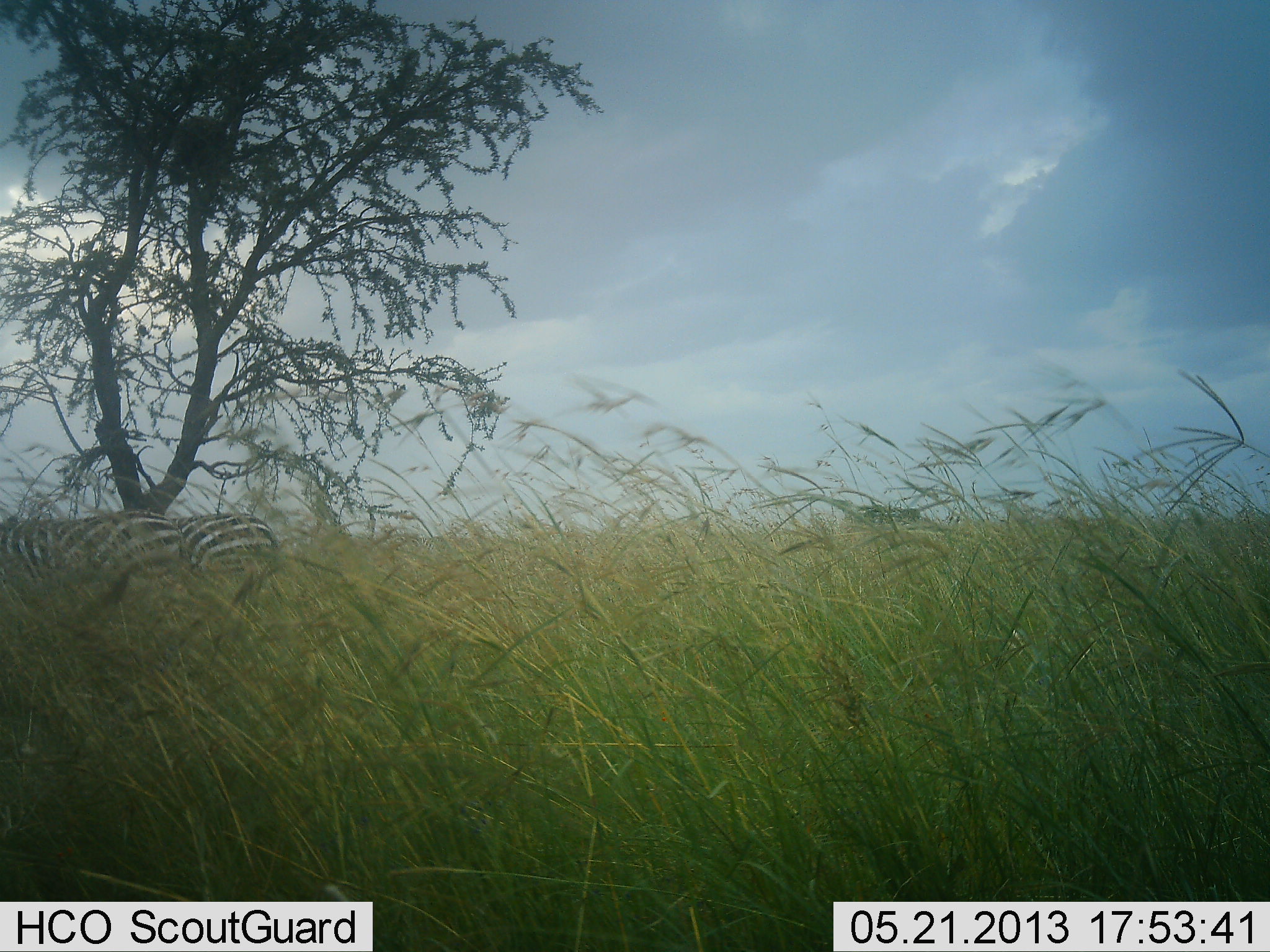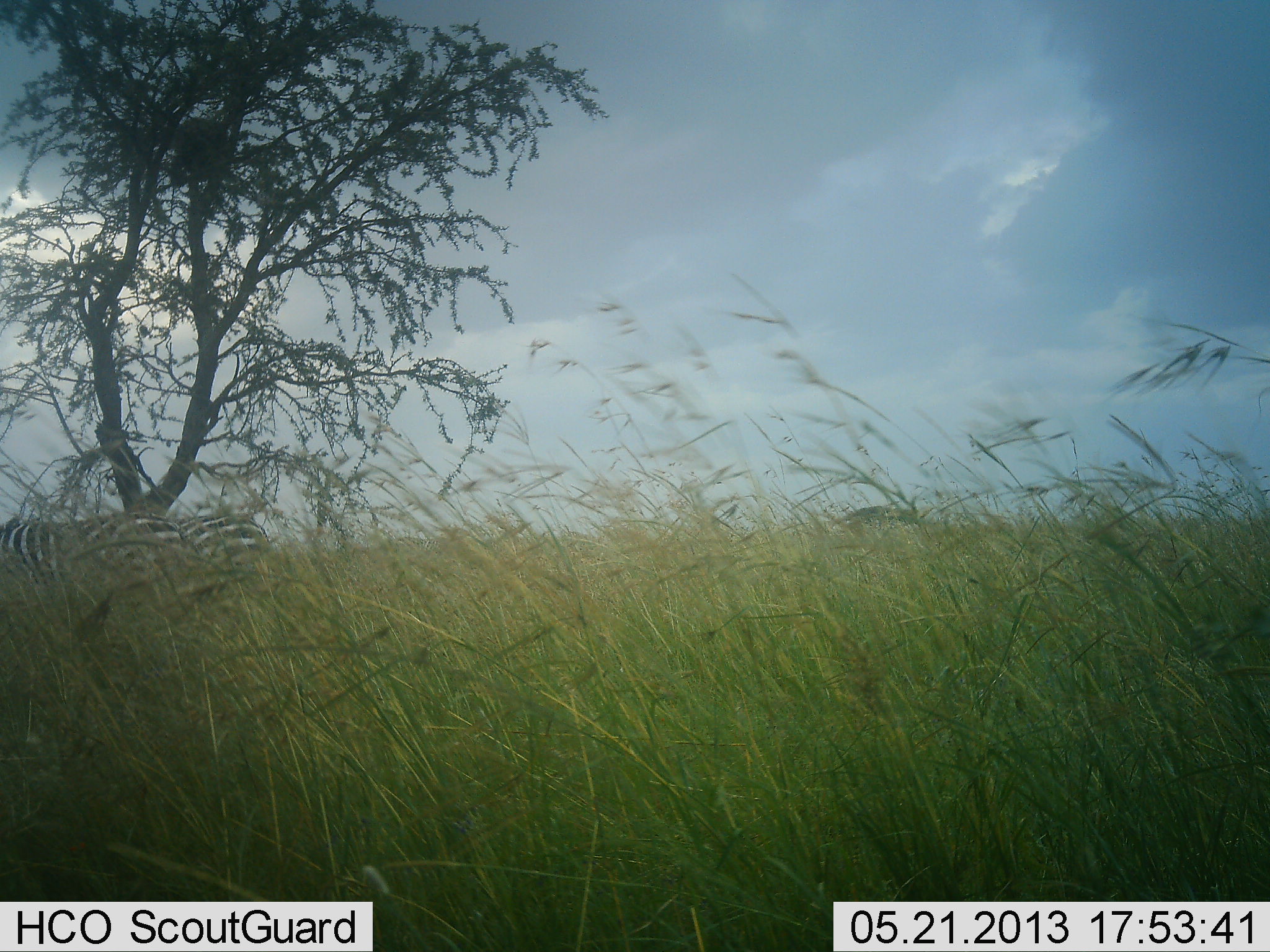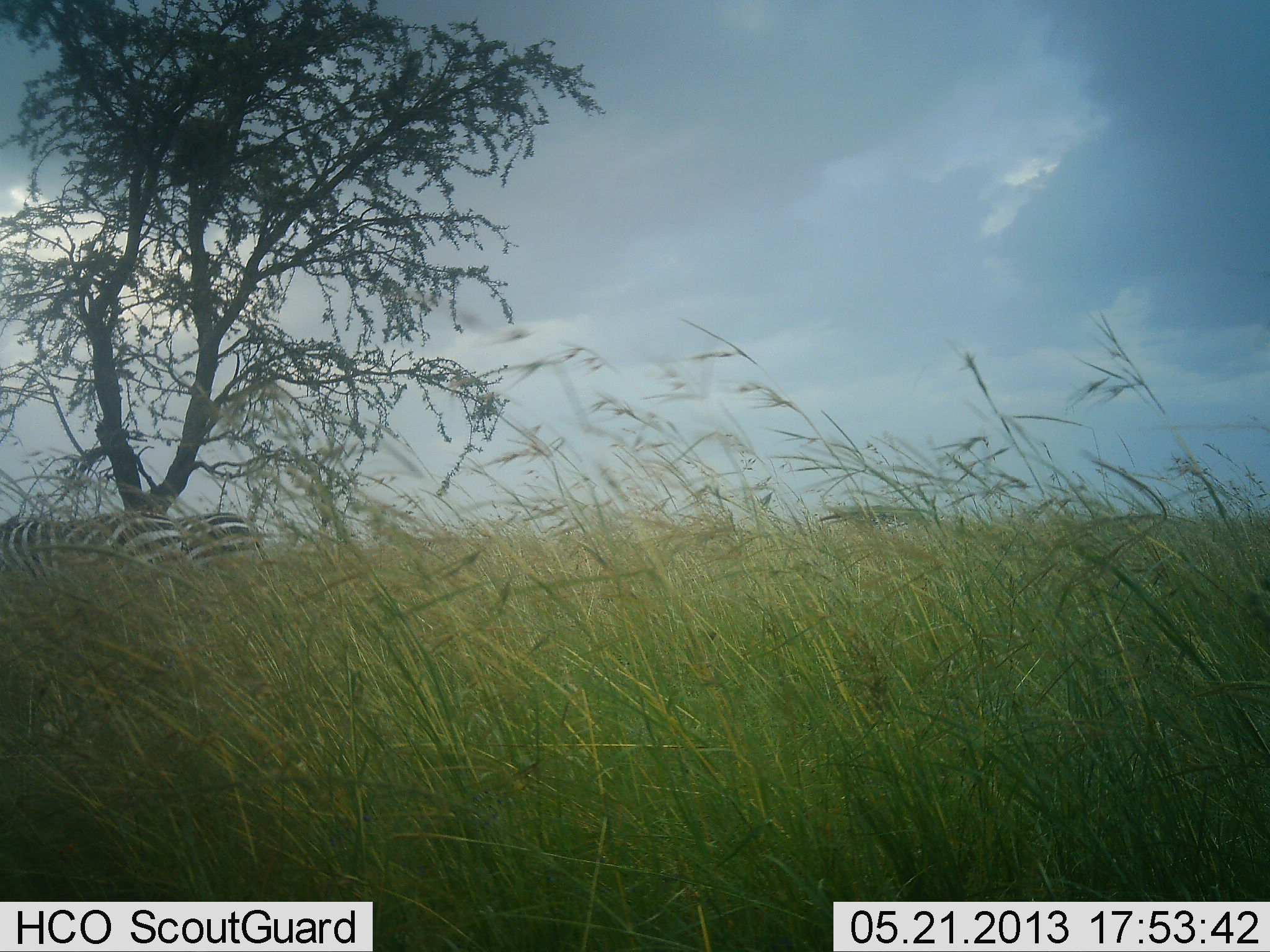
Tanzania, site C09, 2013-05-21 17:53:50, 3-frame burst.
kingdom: Animalia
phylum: Chordata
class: Mammalia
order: Perissodactyla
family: Equidae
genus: Equus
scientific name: Equus quagga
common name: plains zebra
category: zebra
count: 2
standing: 70%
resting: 0%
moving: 40%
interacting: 0%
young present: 0%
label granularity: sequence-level